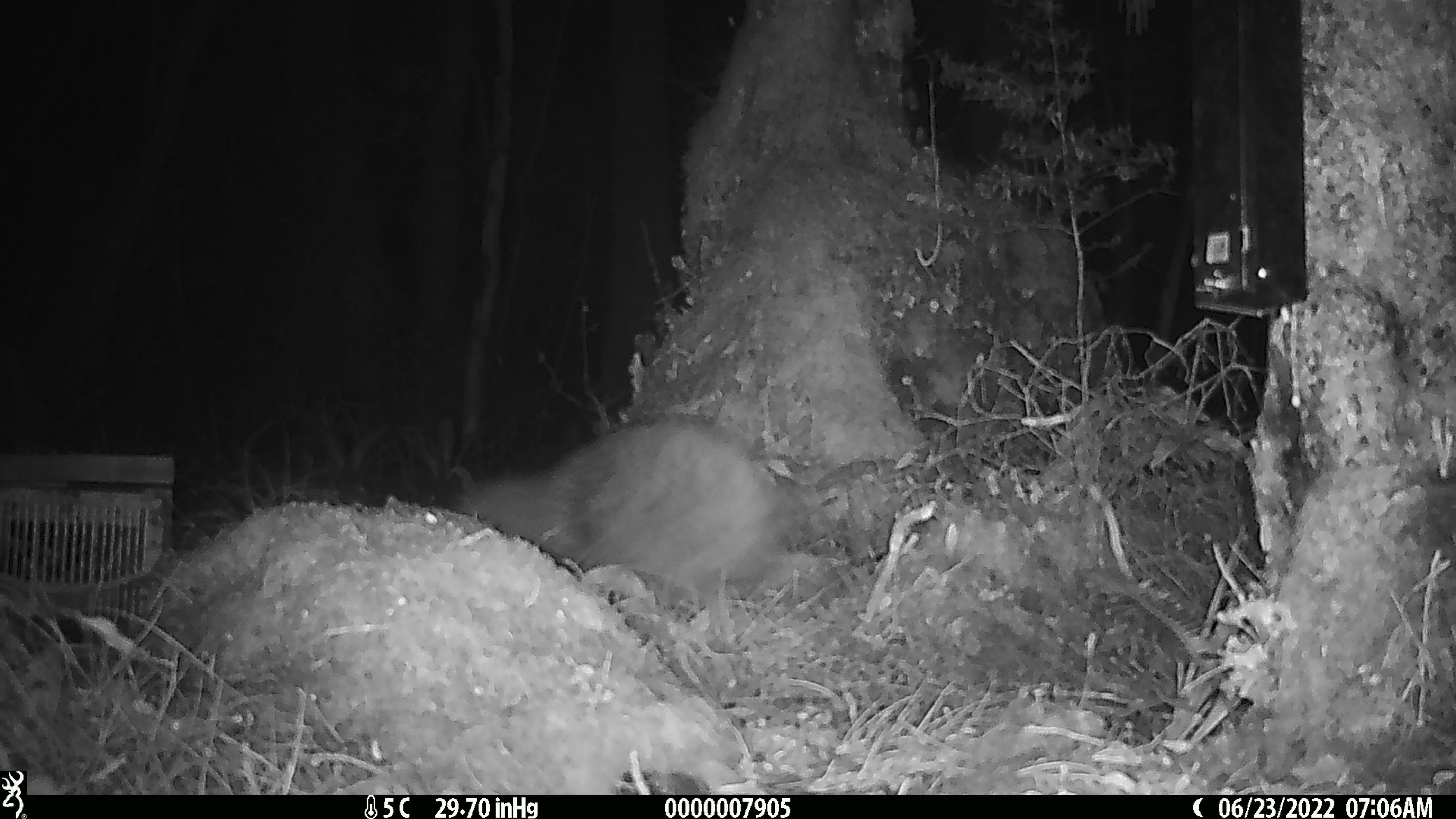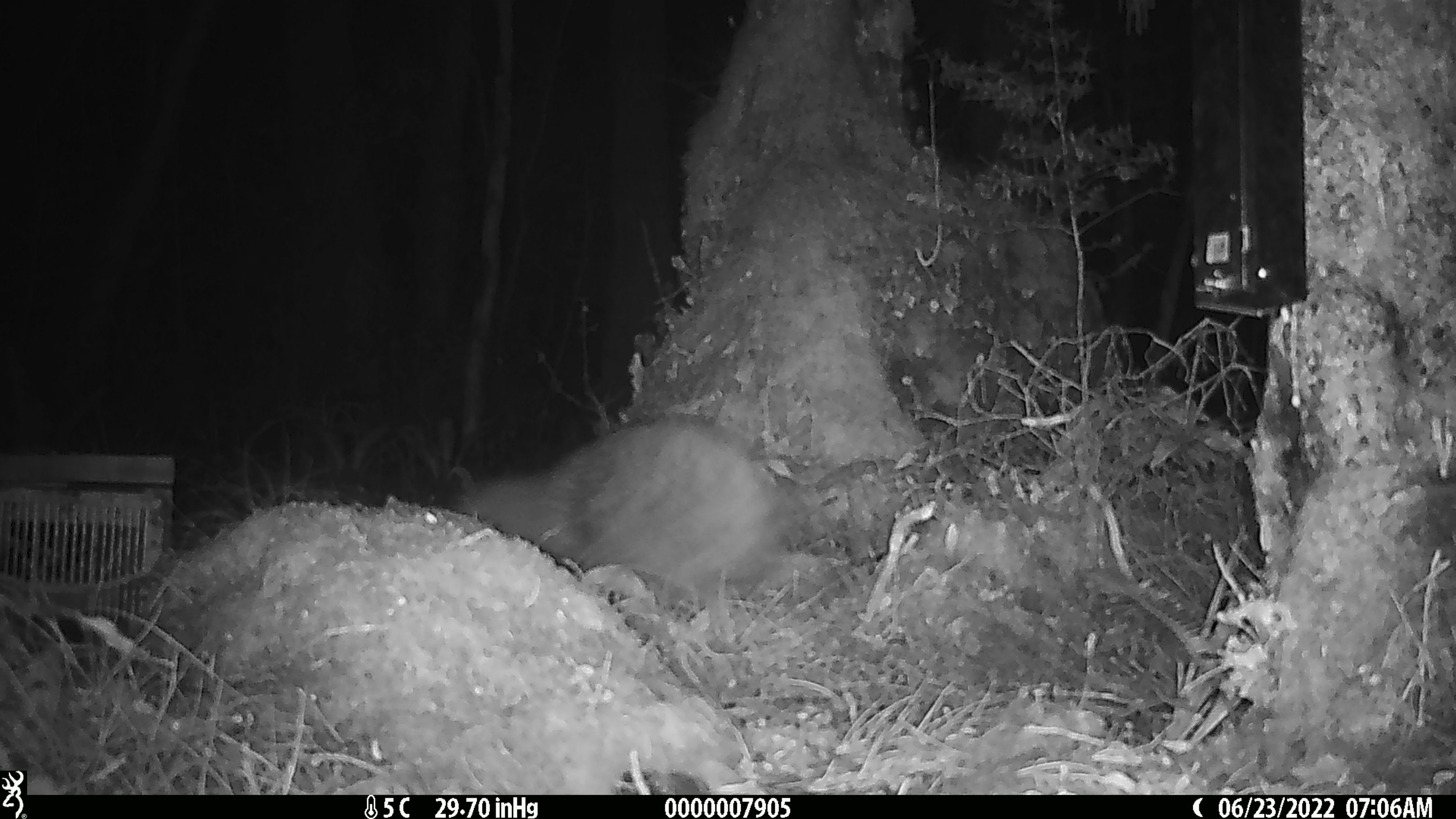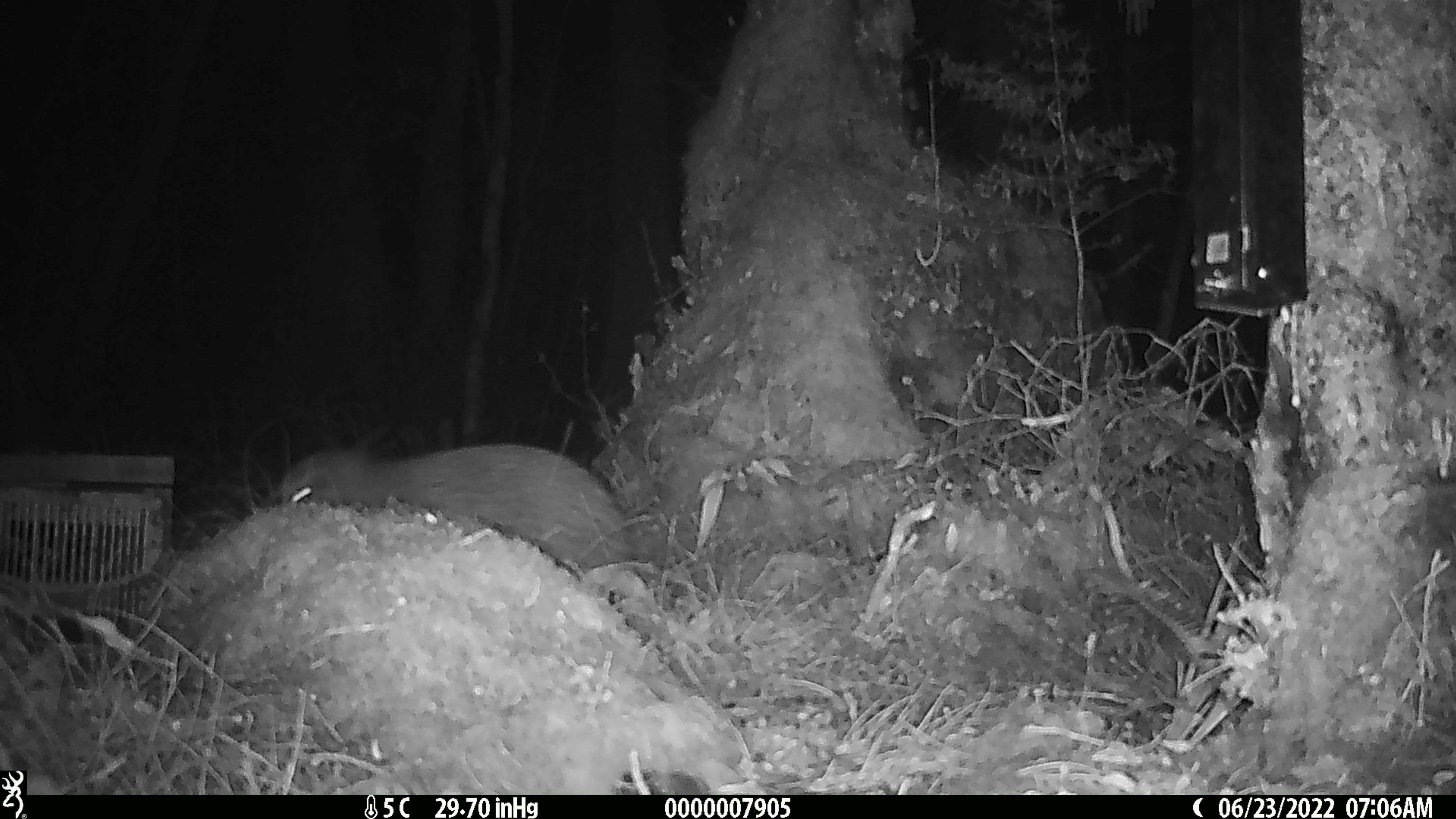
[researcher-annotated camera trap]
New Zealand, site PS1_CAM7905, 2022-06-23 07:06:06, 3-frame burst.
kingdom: Animalia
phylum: Chordata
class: Aves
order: Apterygiformes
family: Apterygidae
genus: Apteryx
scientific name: Apteryx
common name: kiwi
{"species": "kiwi (Apteryx)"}